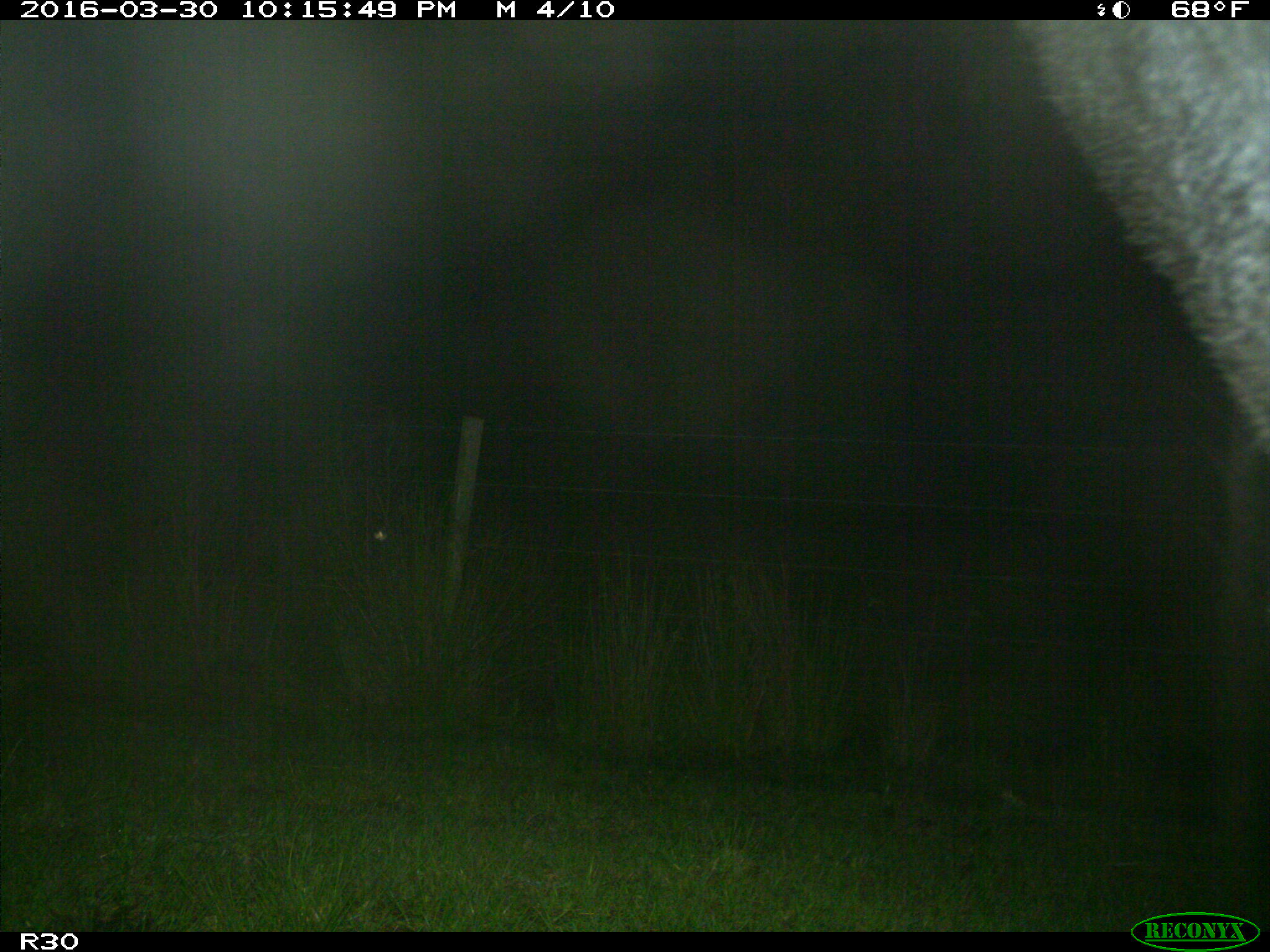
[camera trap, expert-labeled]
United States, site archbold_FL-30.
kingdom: Animalia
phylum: Chordata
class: Mammalia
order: Artiodactyla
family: Bovidae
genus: Bos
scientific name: Bos taurus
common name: domestic cow